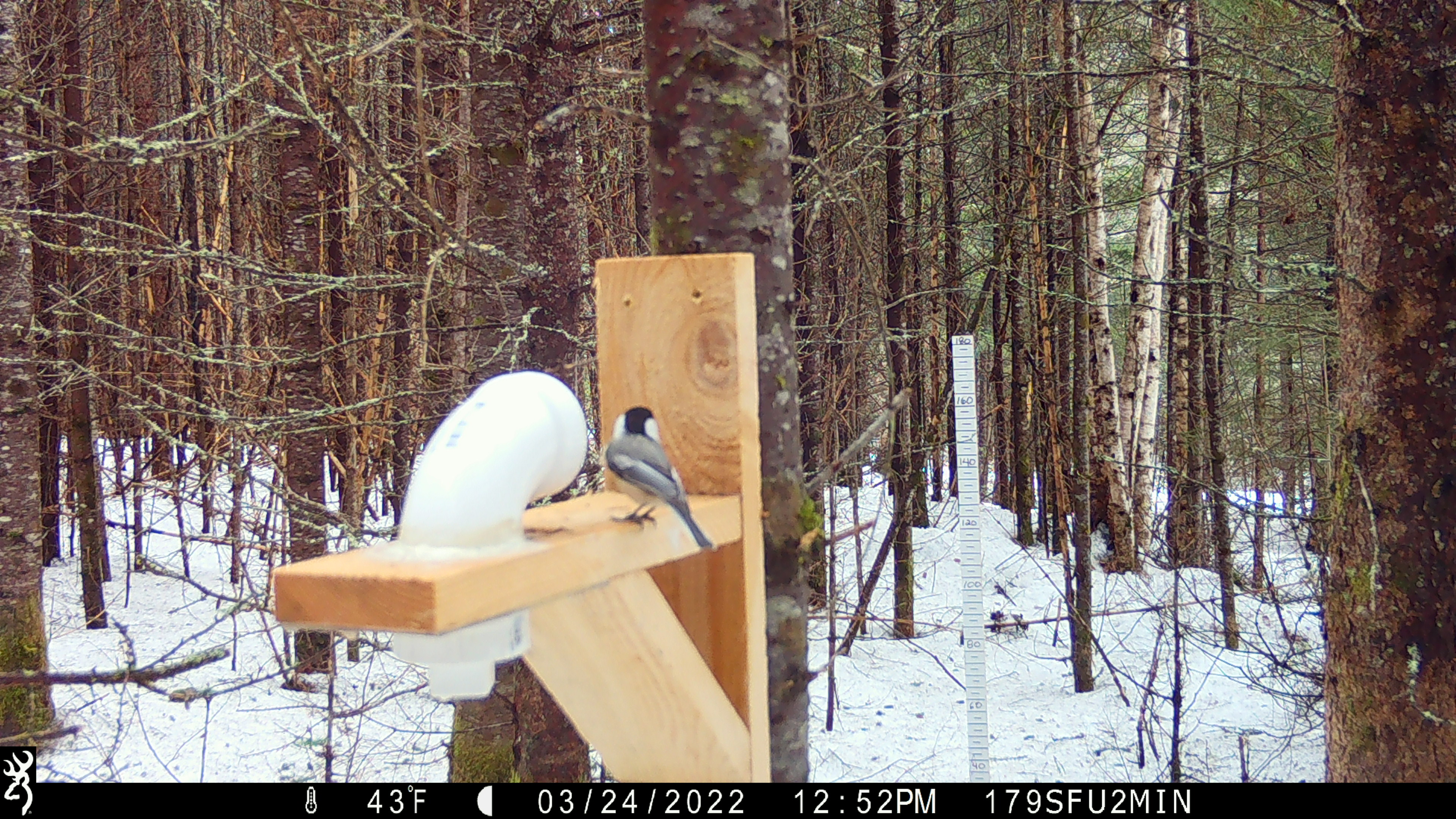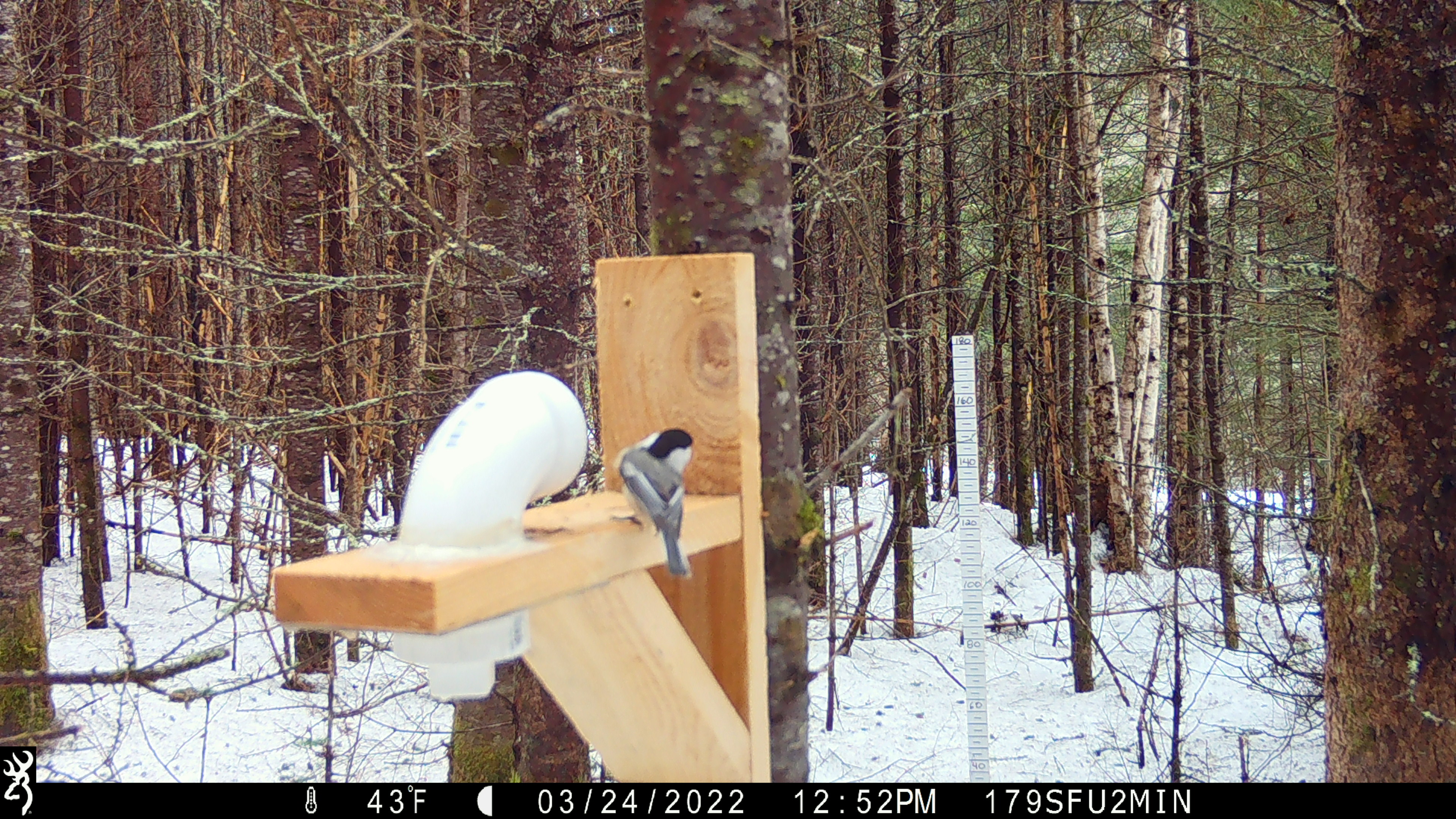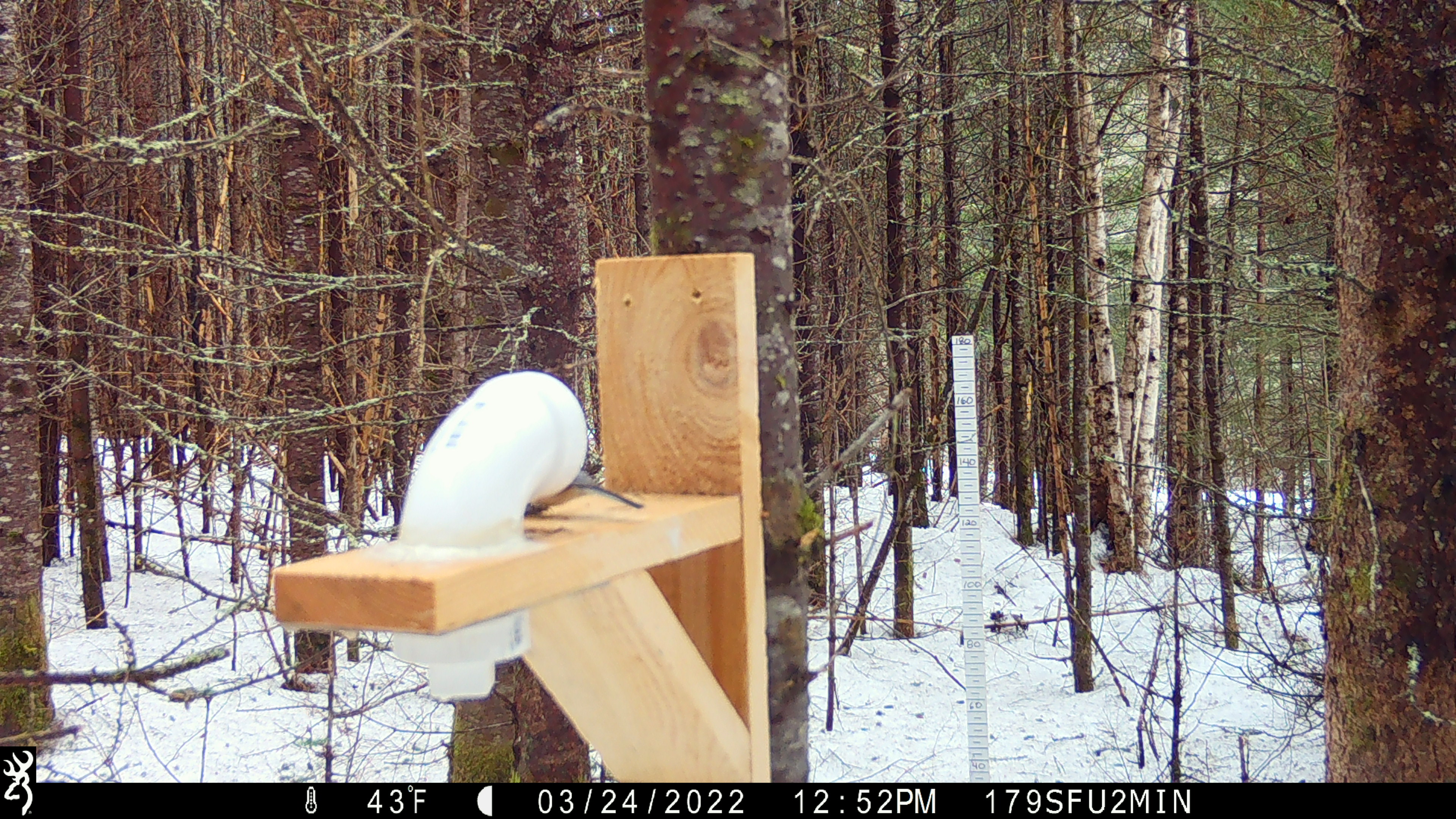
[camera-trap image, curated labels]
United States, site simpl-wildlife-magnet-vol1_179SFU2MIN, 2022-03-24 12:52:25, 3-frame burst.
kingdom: Animalia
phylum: Chordata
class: Aves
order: Passeriformes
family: Paridae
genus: Poecile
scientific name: Poecile atricapillus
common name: black-capped chickadee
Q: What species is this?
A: Black-capped chickadee (Poecile atricapillus).